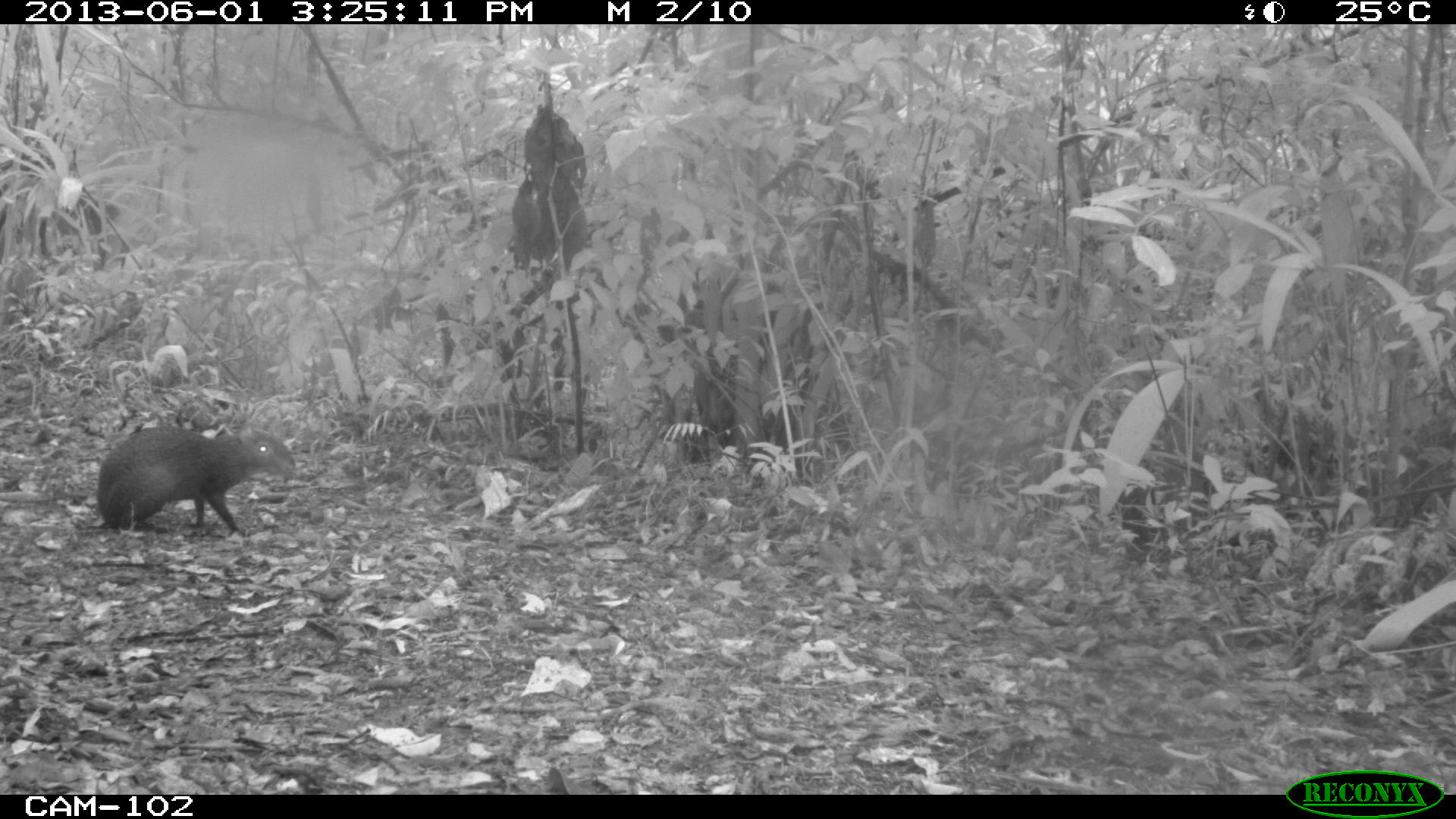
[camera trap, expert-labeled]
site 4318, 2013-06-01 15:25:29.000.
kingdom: Animalia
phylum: Chordata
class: Mammalia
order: Rodentia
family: Dasyproctidae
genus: Dasyprocta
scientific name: Dasyprocta punctata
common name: central american agouti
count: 1